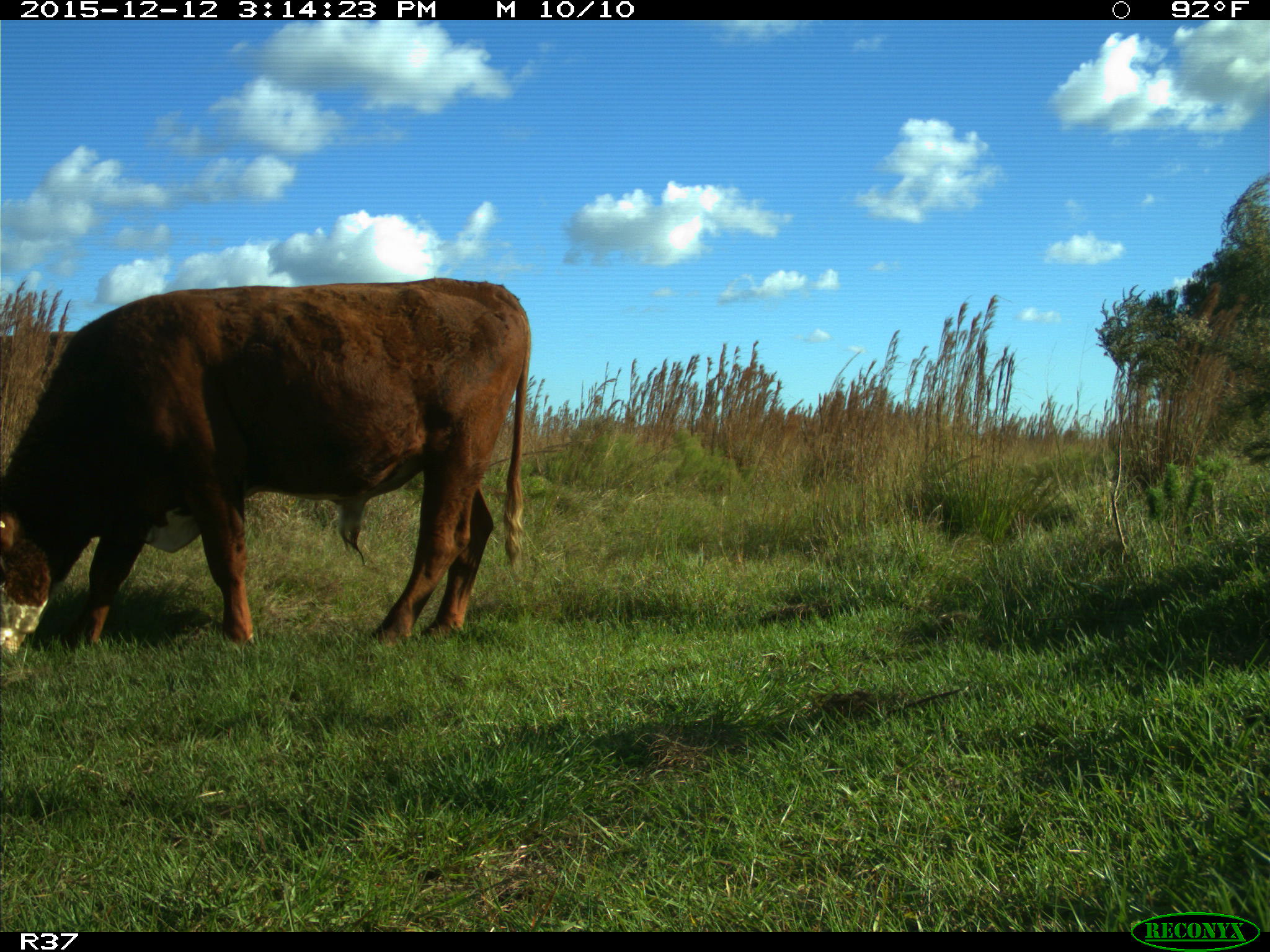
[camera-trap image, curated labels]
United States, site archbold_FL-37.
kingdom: Animalia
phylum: Chordata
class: Mammalia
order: Artiodactyla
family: Bovidae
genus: Bos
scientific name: Bos taurus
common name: domestic cow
Bos taurus (domestic cow).